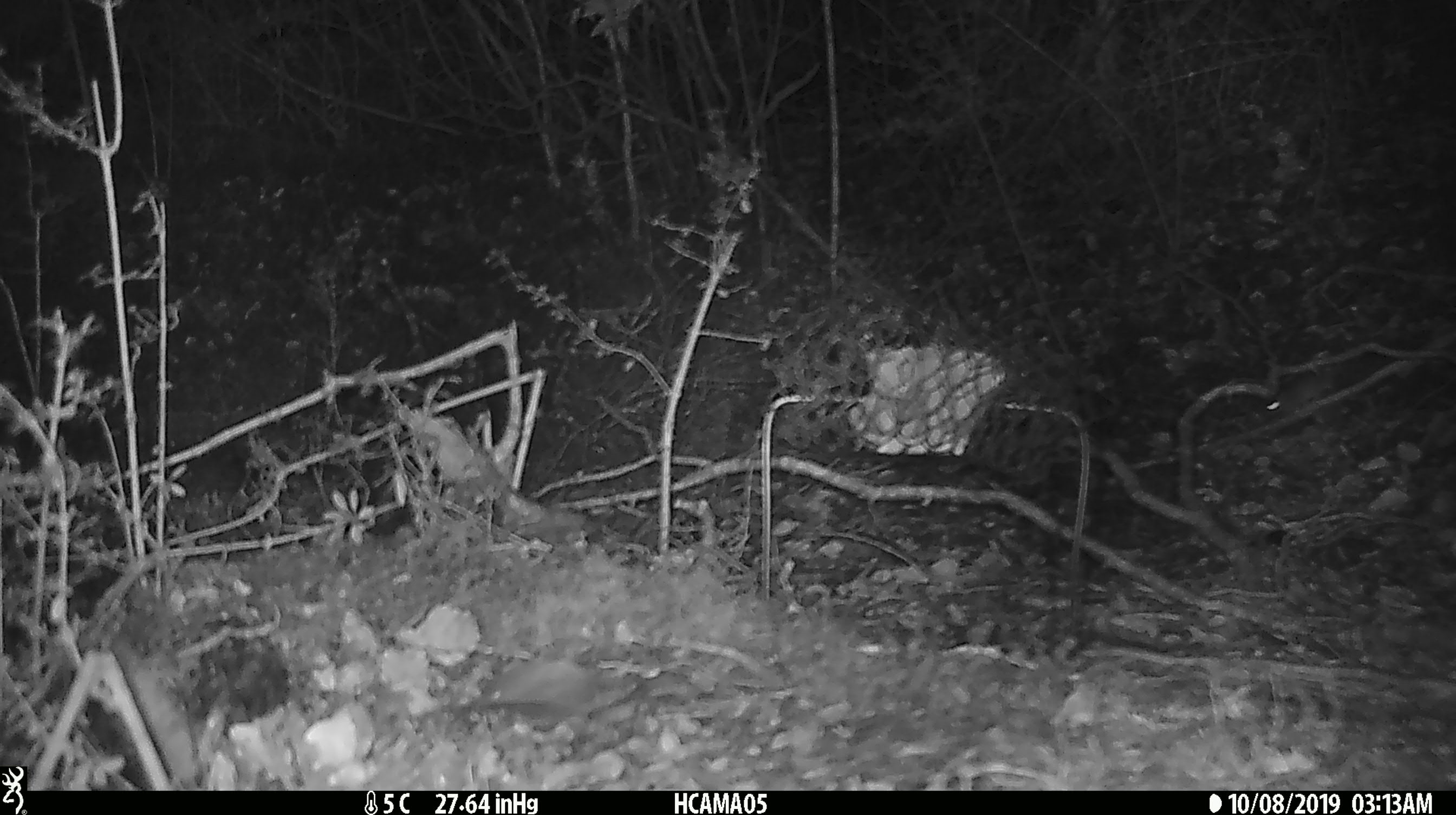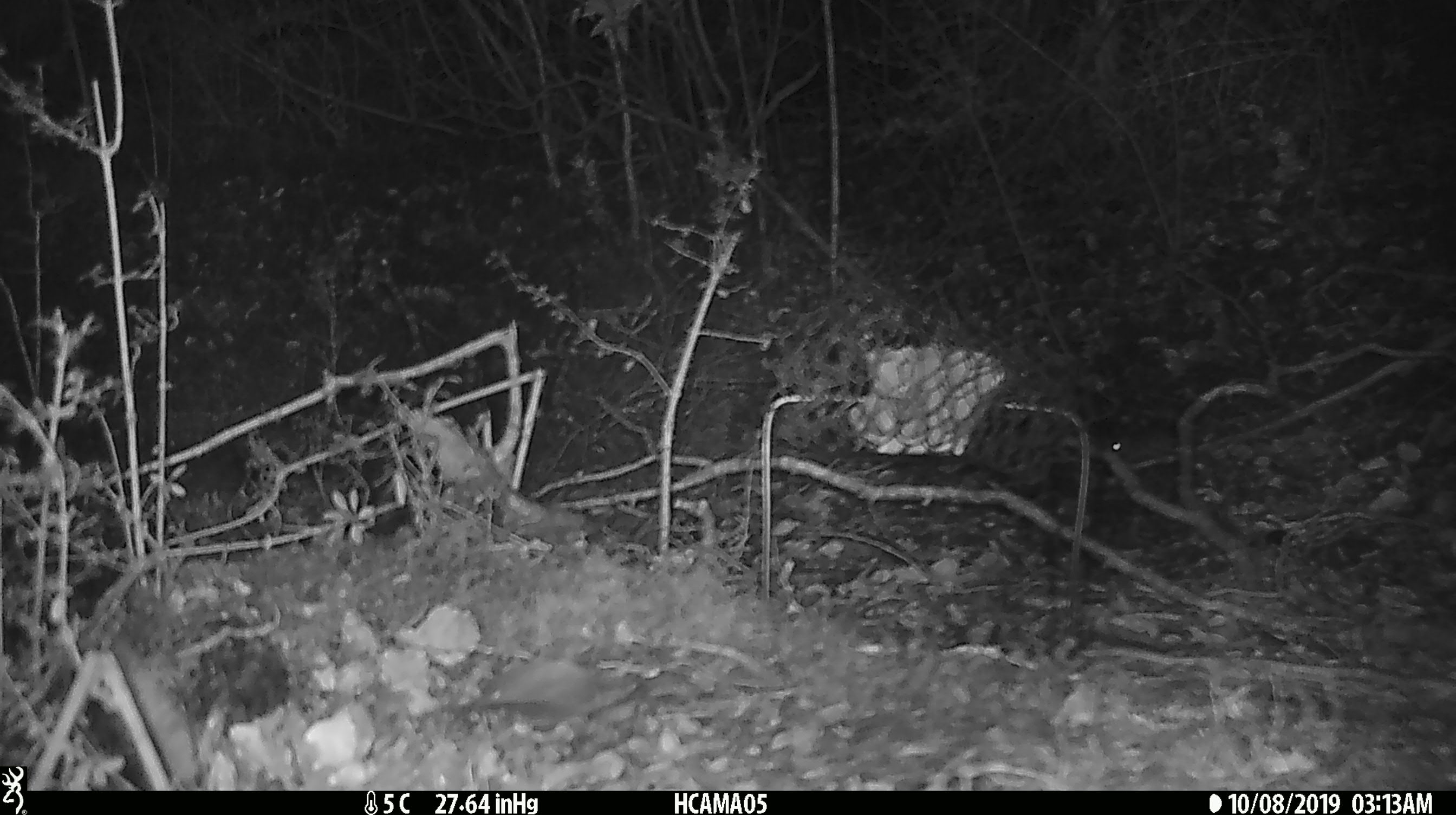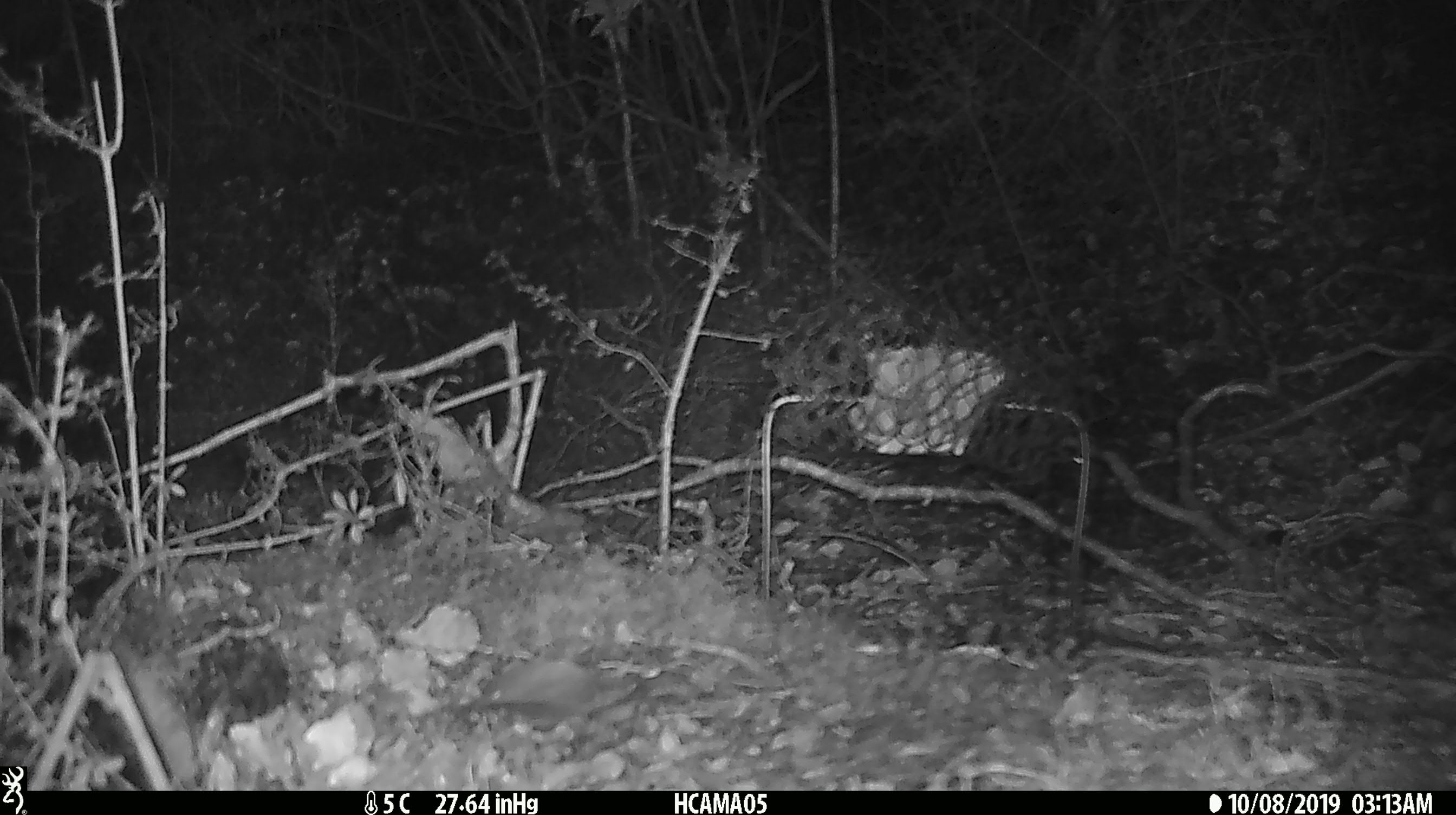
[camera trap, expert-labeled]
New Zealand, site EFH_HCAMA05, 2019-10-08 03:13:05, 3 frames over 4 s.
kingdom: Animalia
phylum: Chordata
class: Mammalia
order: Rodentia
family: Muridae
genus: Mus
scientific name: Mus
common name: mouse